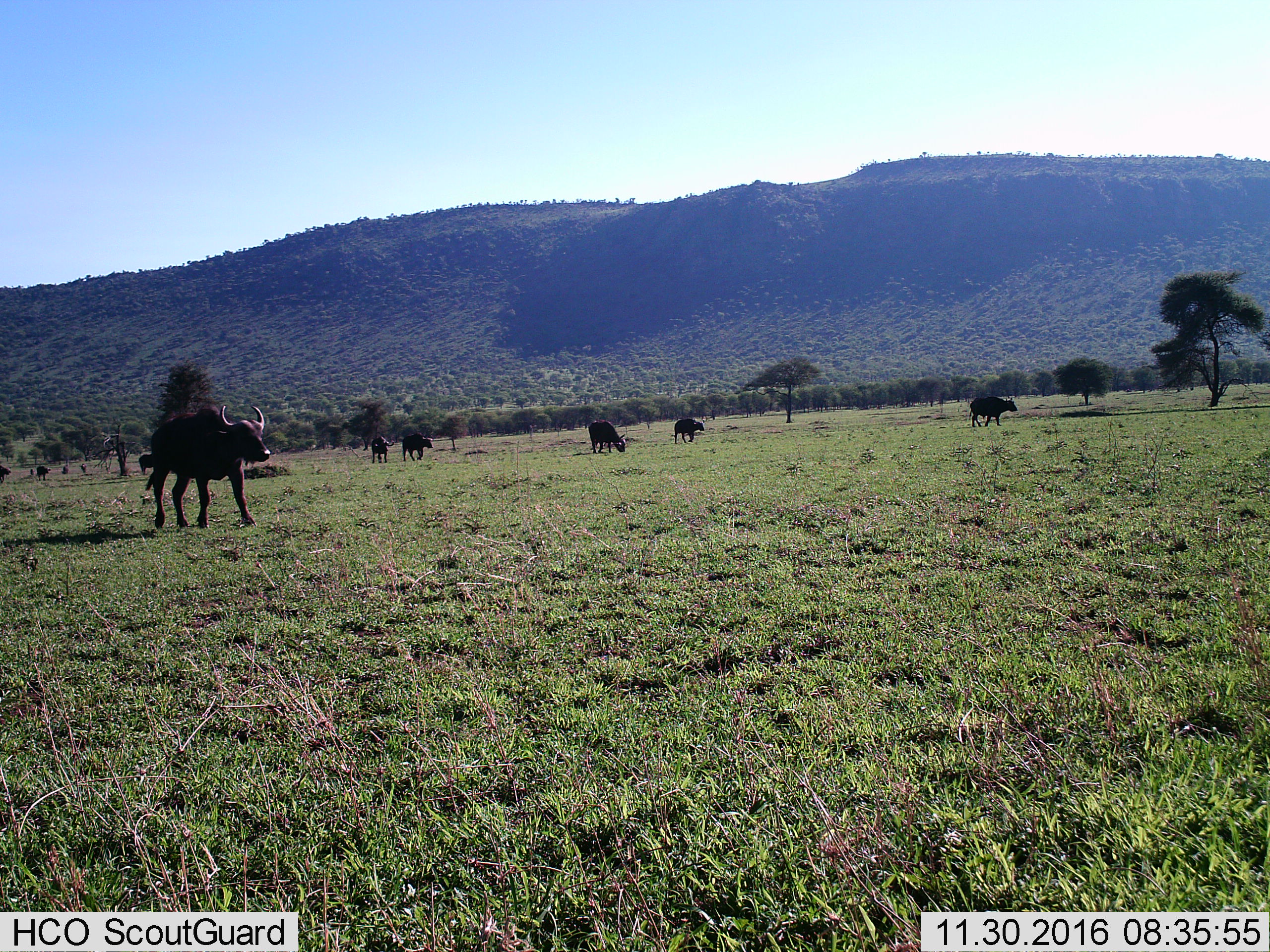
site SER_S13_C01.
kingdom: Animalia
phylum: Chordata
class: Mammalia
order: Artiodactyla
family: Bovidae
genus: Syncerus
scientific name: Syncerus caffer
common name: african buffalo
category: buffalo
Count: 9.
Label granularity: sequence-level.